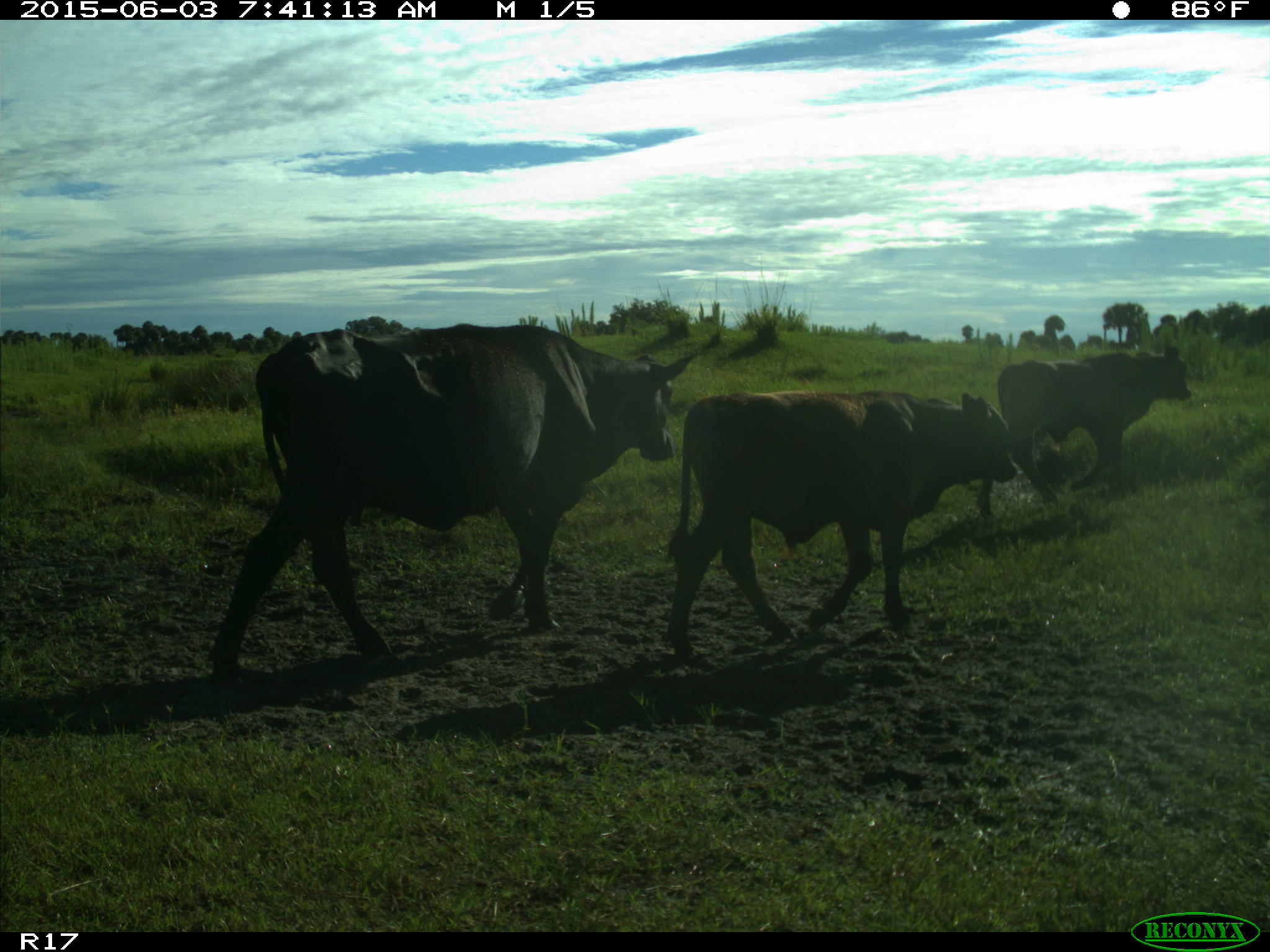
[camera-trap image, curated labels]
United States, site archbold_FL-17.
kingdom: Animalia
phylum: Chordata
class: Mammalia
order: Artiodactyla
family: Bovidae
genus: Bos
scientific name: Bos taurus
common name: domestic cow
Bos taurus (domestic cow).